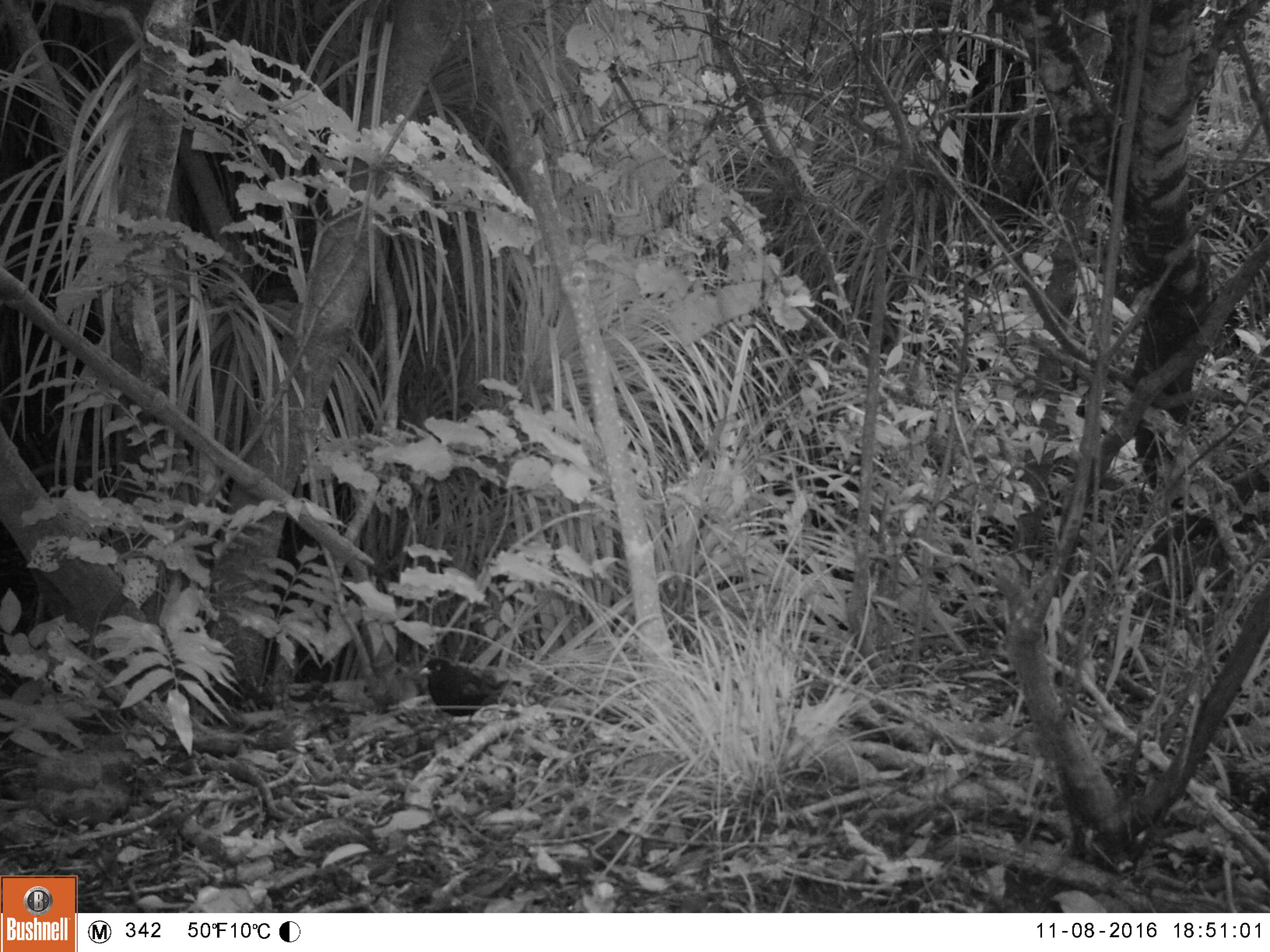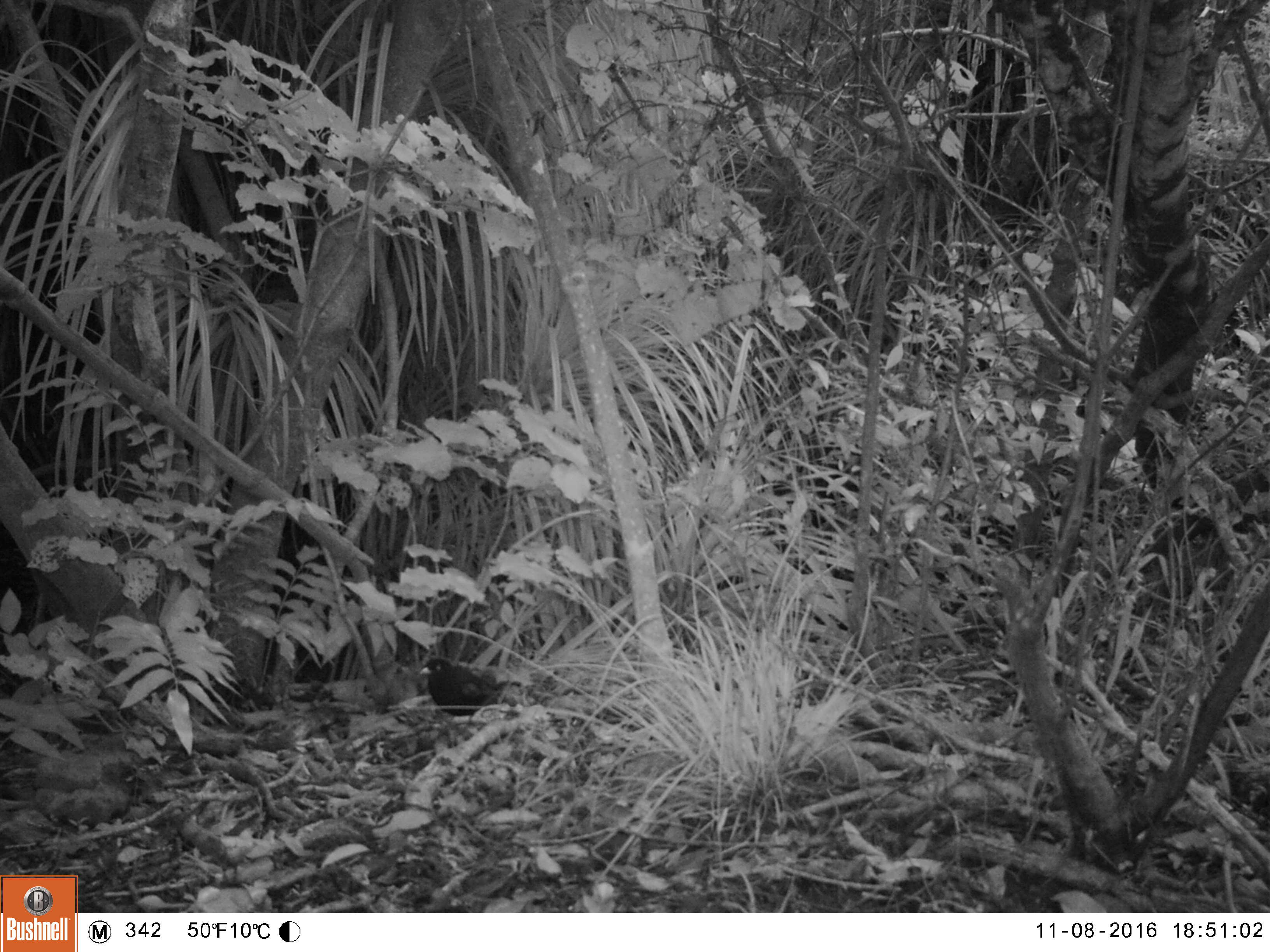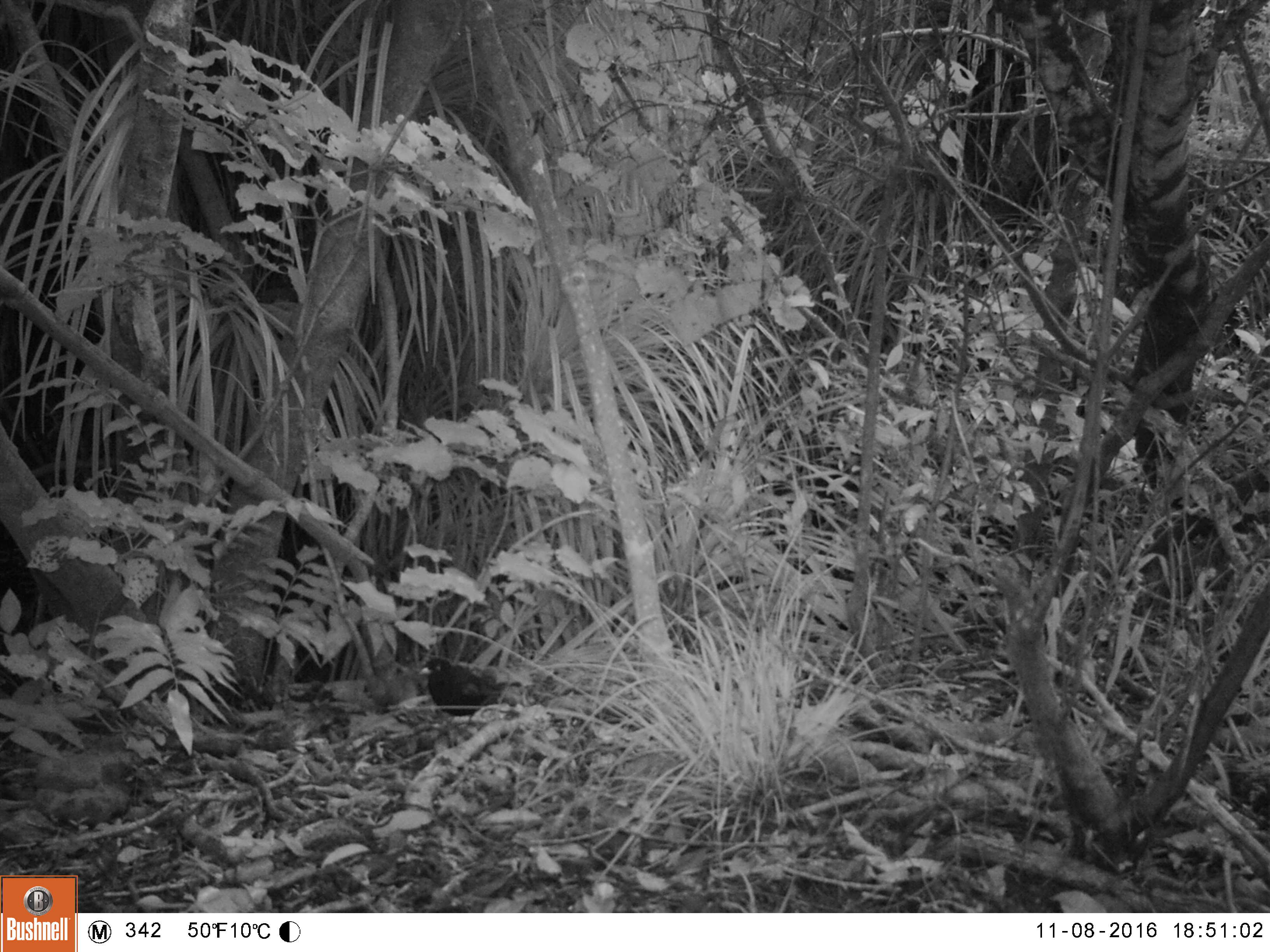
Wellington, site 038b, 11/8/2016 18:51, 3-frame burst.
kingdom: Animalia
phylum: Chordata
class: Aves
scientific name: Aves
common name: bird